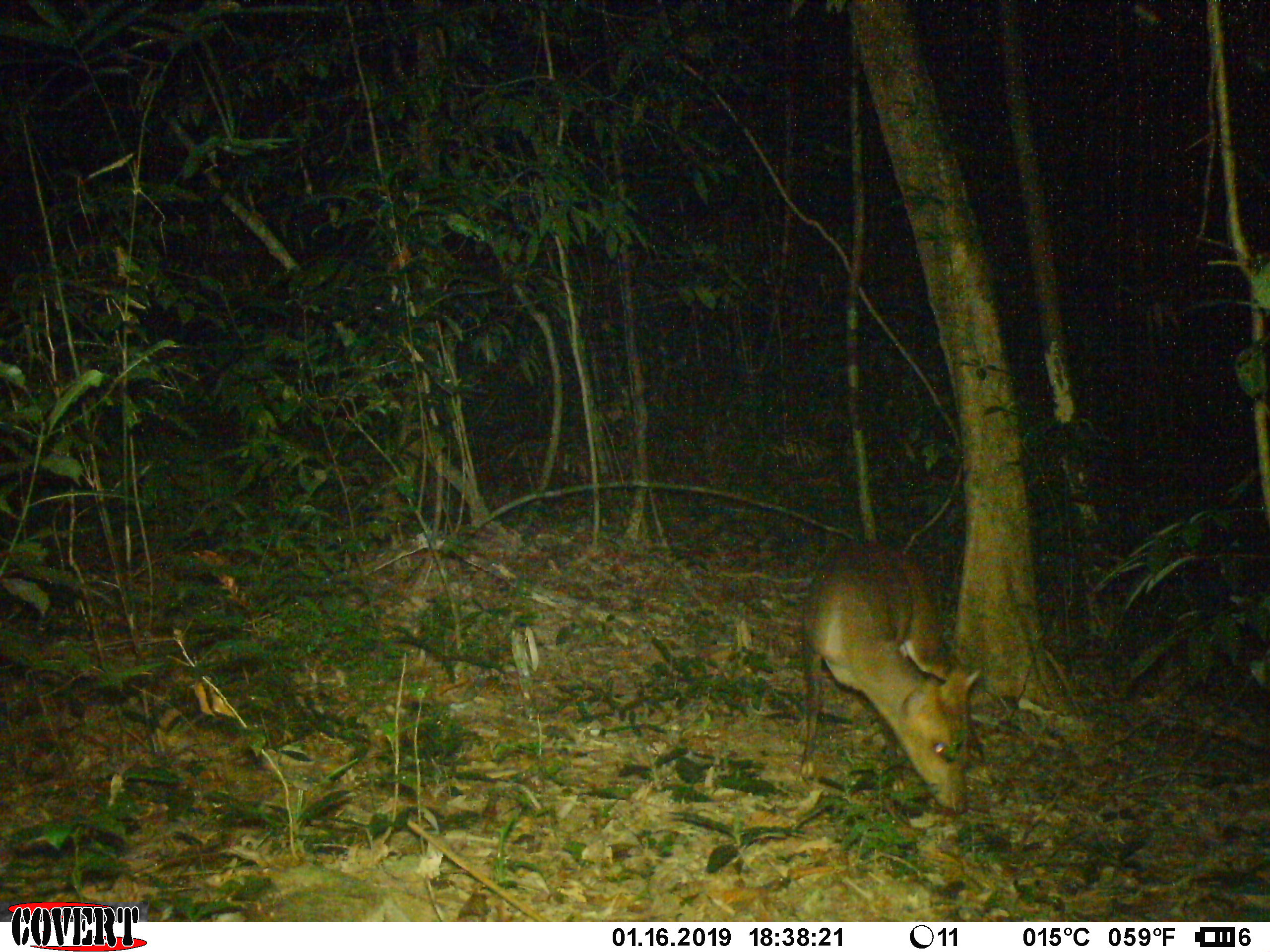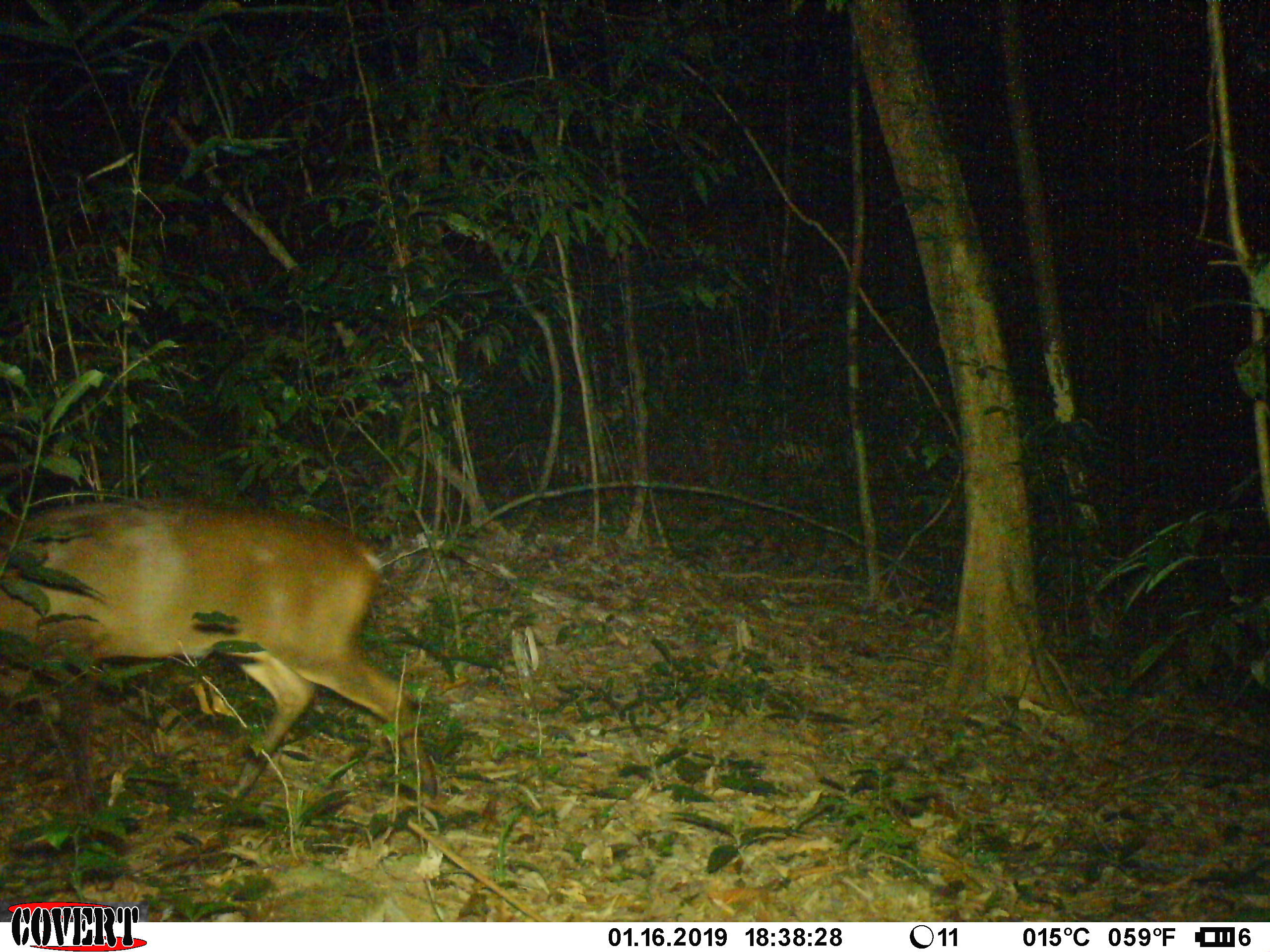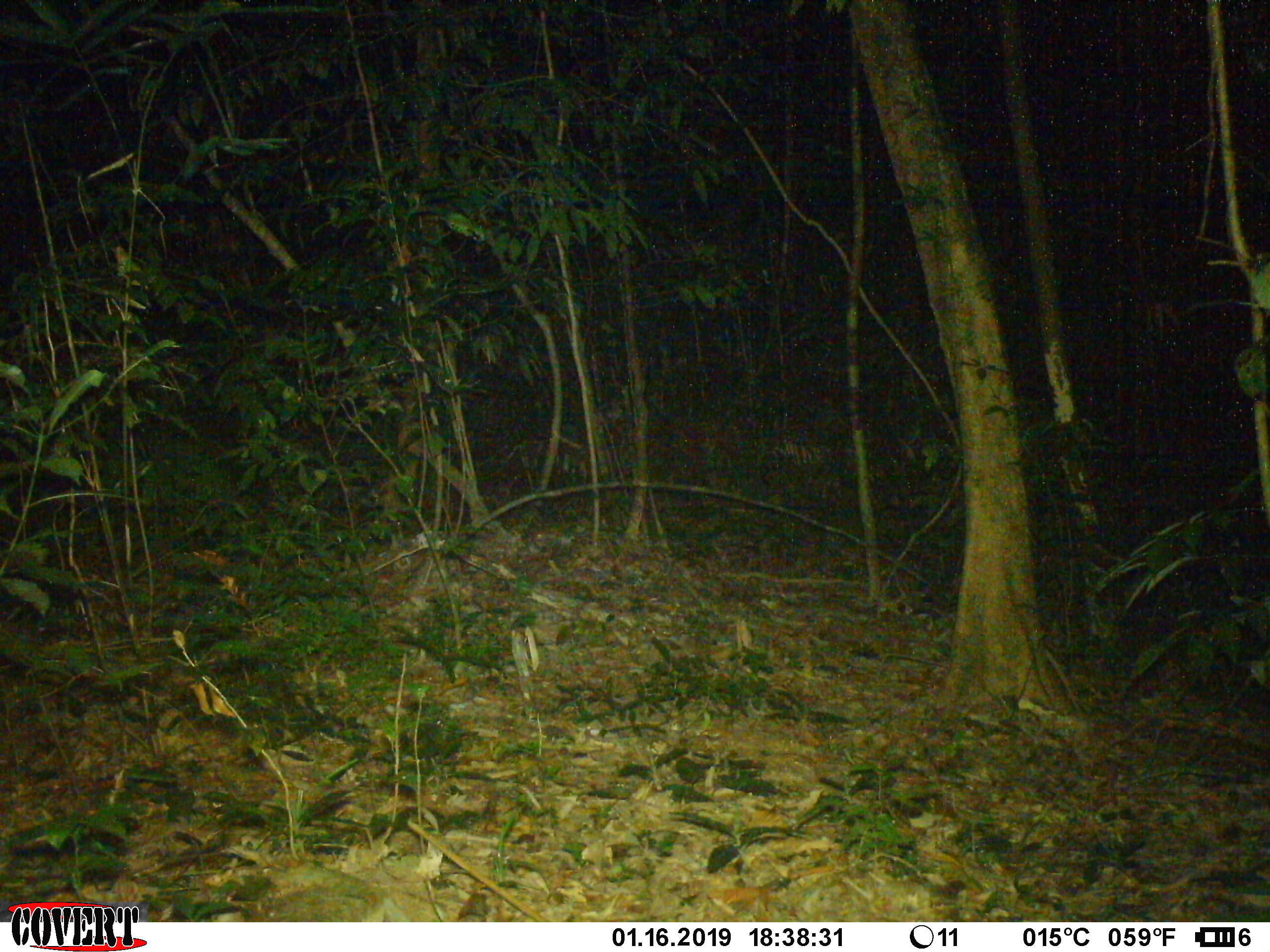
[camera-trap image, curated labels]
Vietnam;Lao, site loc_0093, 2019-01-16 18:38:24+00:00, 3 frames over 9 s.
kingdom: Animalia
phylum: Chordata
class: Mammalia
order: Artiodactyla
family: Cervidae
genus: Muntiacus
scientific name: Muntiacus vuquangensis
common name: large-antlered muntjac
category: large antlered muntjac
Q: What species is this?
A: Large antlered muntjac (large-antlered muntjac) (Muntiacus vuquangensis).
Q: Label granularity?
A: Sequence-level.